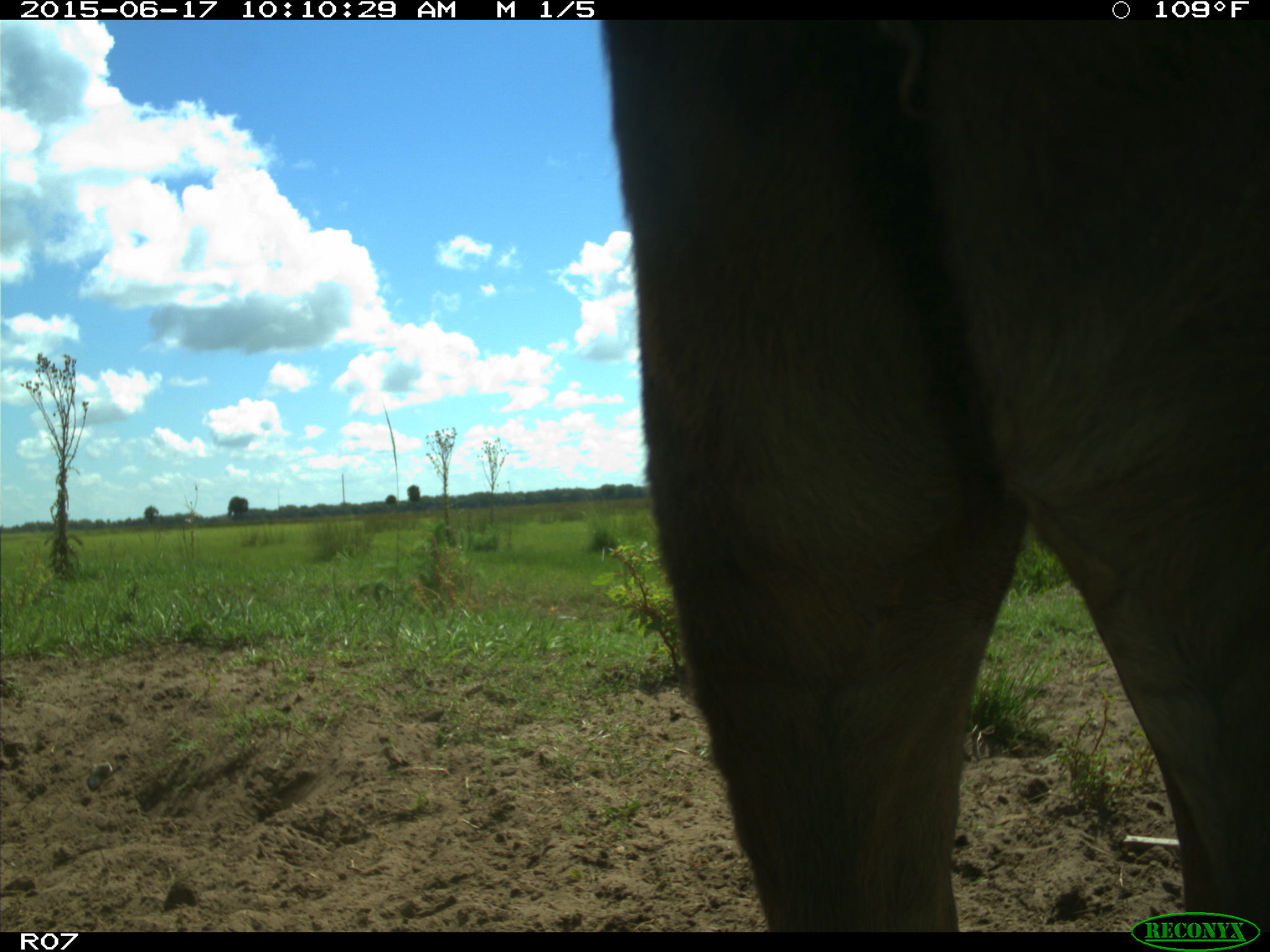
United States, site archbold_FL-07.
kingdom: Animalia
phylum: Chordata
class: Mammalia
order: Artiodactyla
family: Bovidae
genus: Bos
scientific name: Bos taurus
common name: domestic cow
Bos taurus (domestic cow).